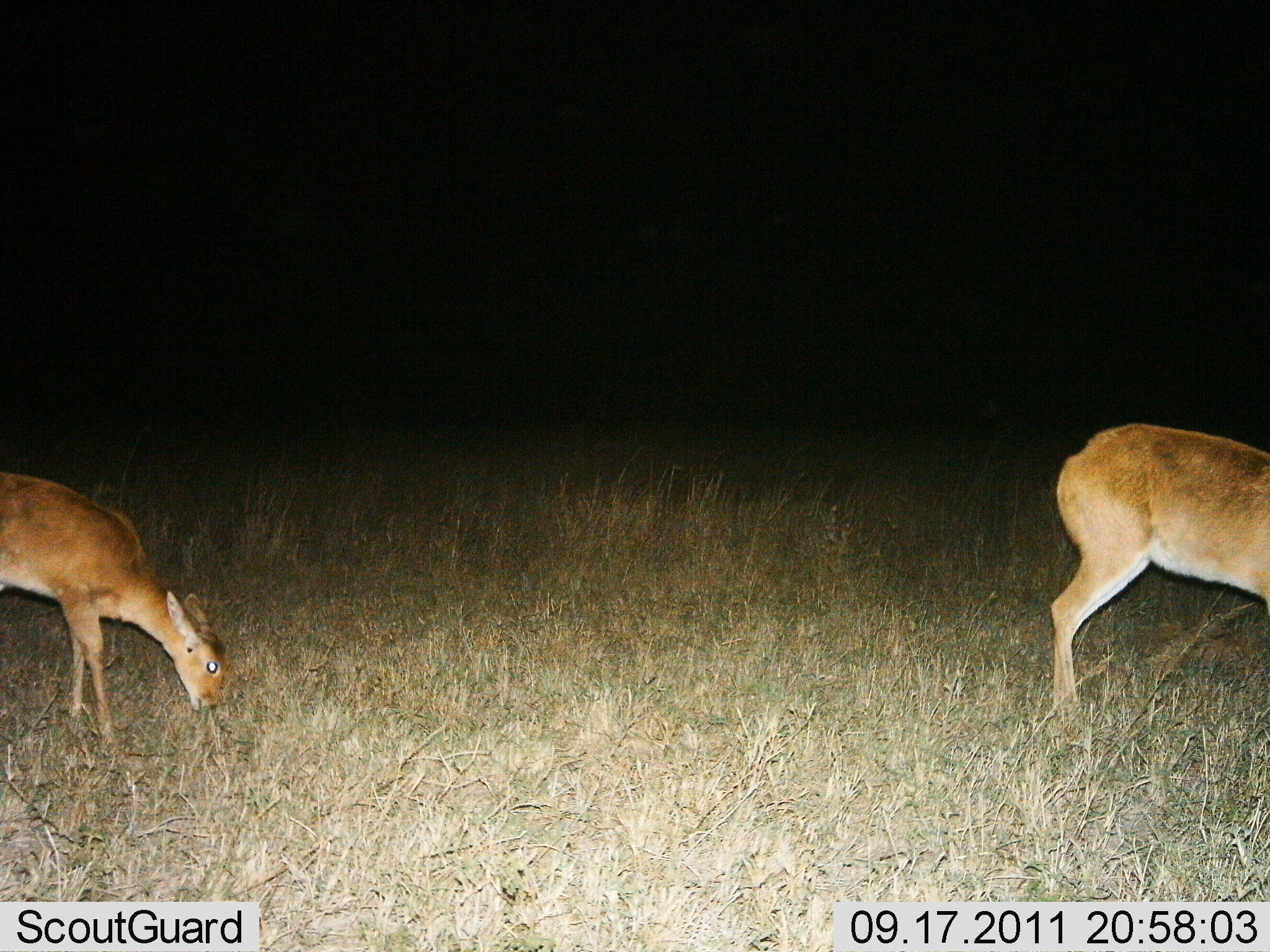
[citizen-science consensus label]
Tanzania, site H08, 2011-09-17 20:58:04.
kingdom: Animalia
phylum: Chordata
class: Mammalia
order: Artiodactyla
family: Bovidae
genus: Redunca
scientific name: Redunca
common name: reedbuck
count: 2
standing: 15%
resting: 0%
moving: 0%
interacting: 0%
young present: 0%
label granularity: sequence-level